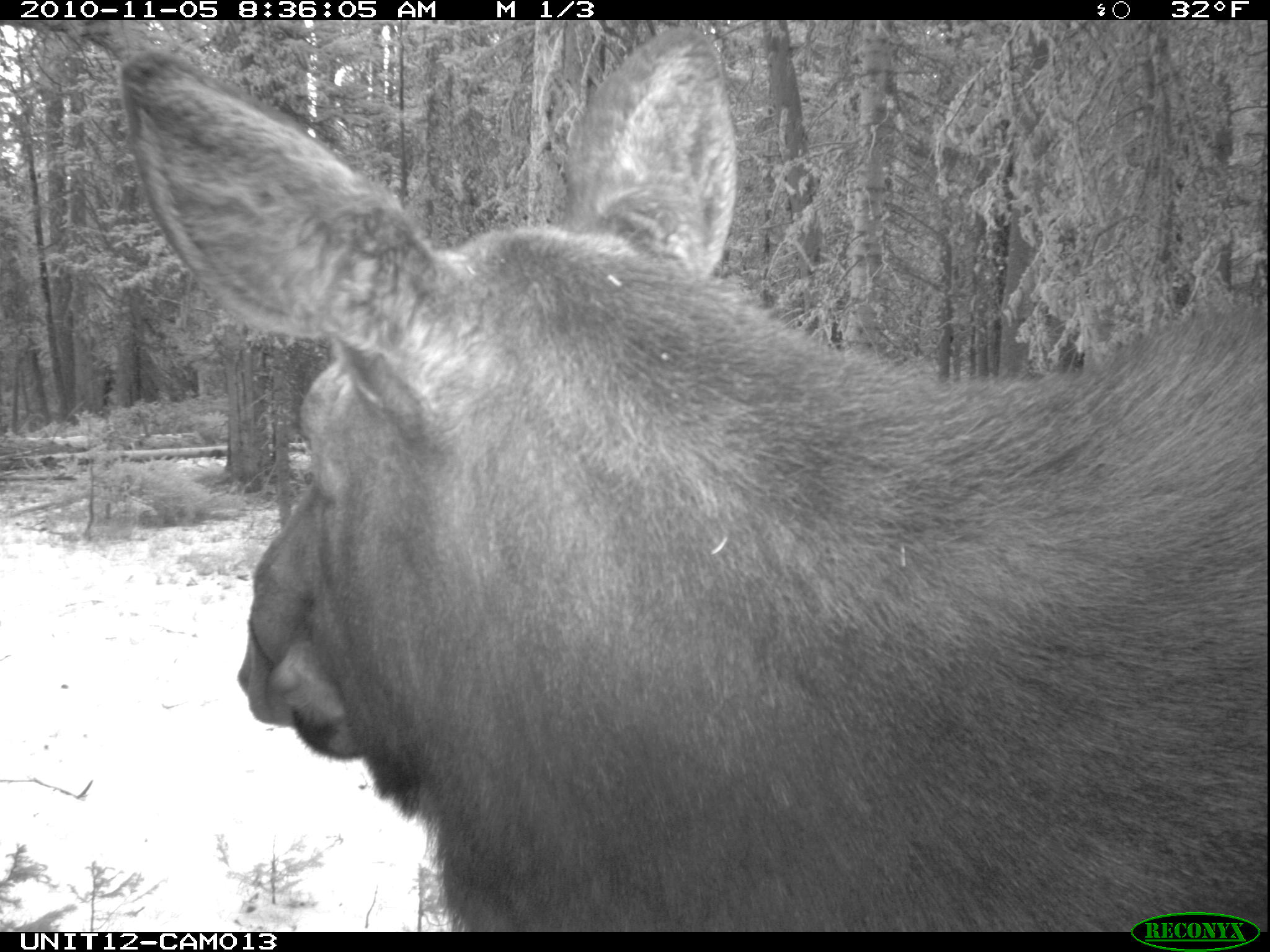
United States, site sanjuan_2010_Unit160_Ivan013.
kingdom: Animalia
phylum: Chordata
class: Mammalia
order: Artiodactyla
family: Cervidae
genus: Alces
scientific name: Alces alces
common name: moose